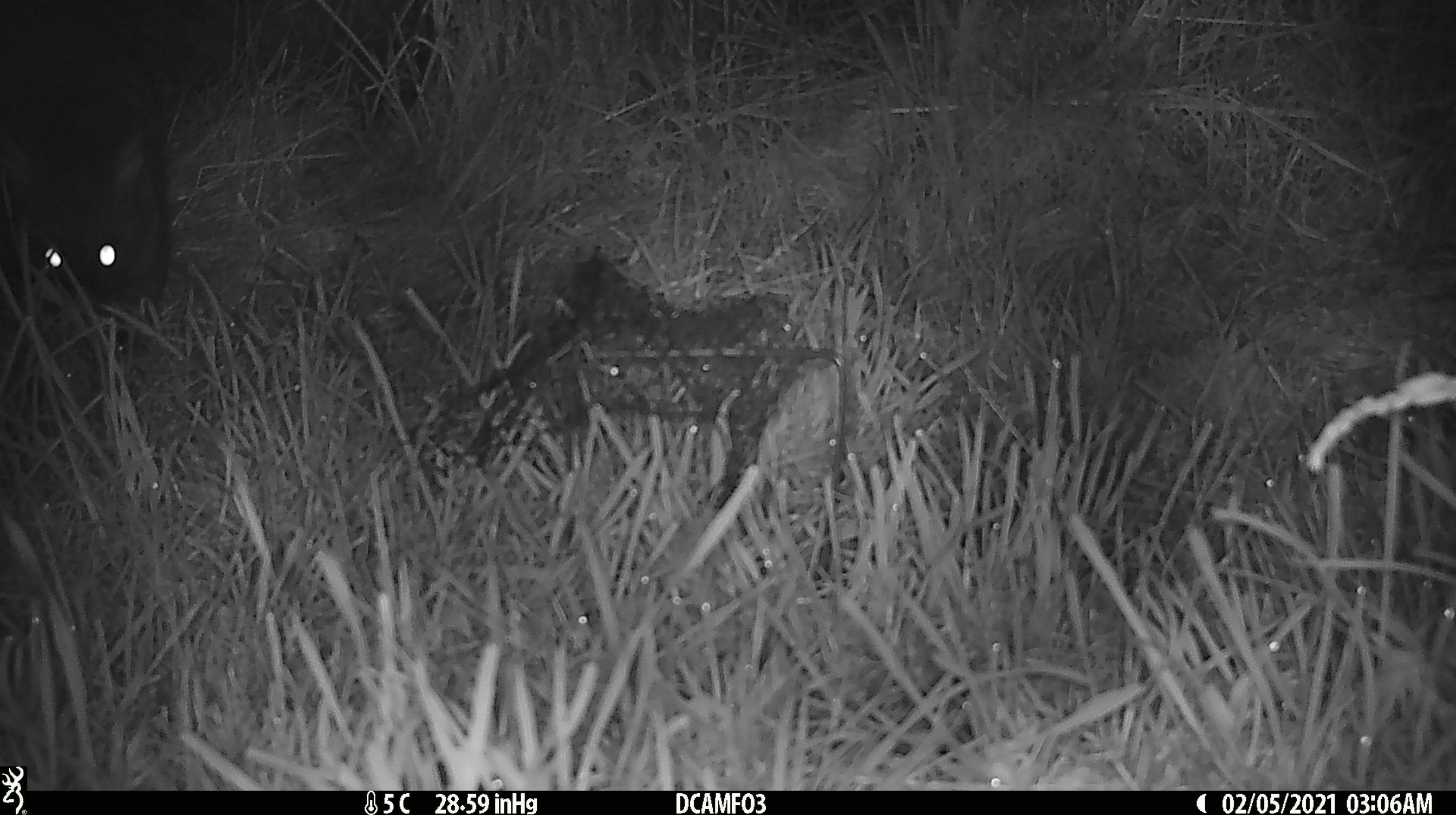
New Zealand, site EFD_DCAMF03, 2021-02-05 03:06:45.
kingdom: Animalia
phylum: Chordata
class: Mammalia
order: Diprotodontia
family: Phalangeridae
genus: Trichosurus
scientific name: Trichosurus vulpecula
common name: common brushtail possum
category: possum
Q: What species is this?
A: Possum (common brushtail possum) (Trichosurus vulpecula).